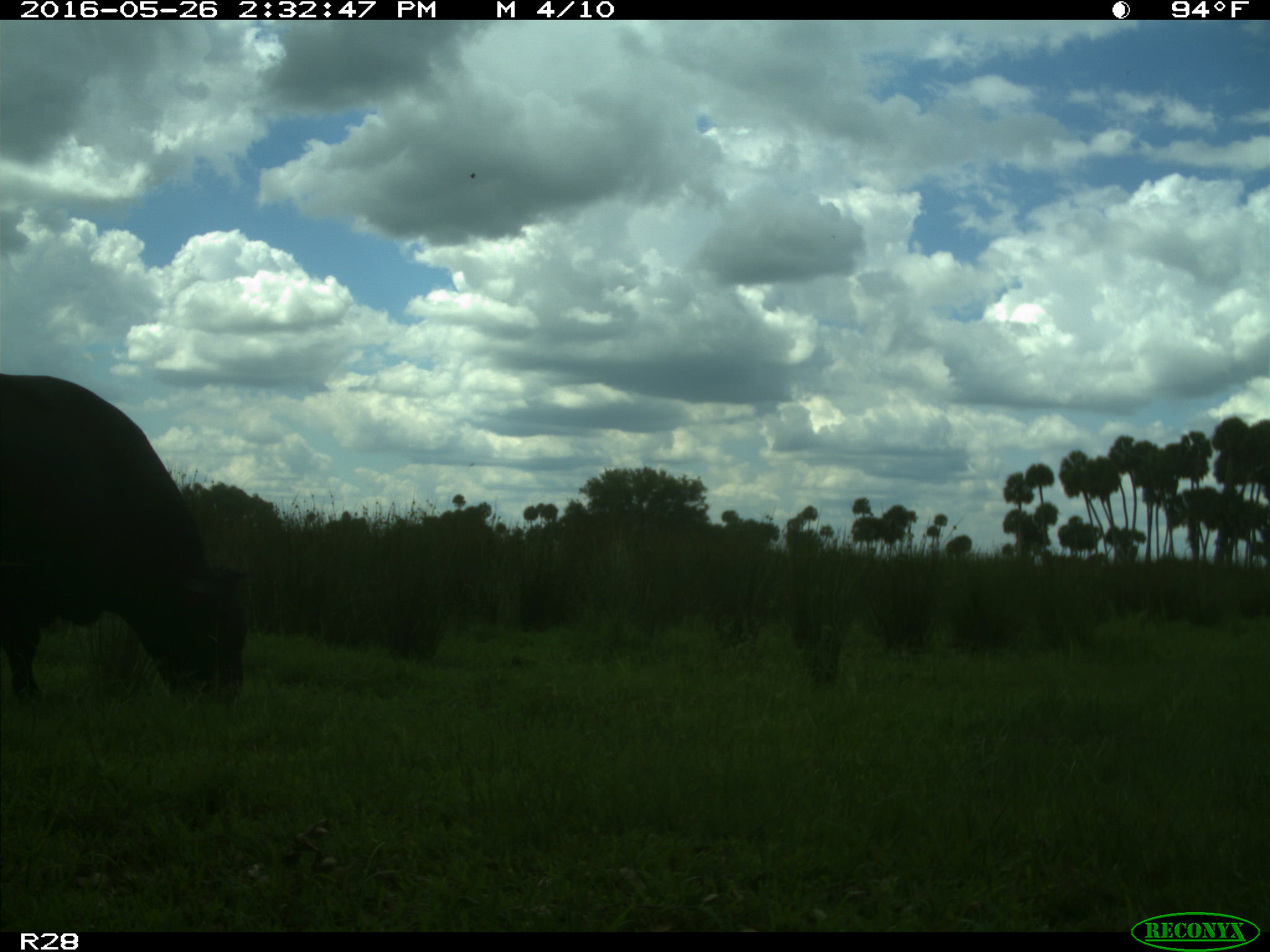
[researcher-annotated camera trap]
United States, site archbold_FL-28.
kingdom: Animalia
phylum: Chordata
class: Mammalia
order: Artiodactyla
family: Bovidae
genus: Bos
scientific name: Bos taurus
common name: domestic cow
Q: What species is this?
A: Bos taurus (domestic cow).